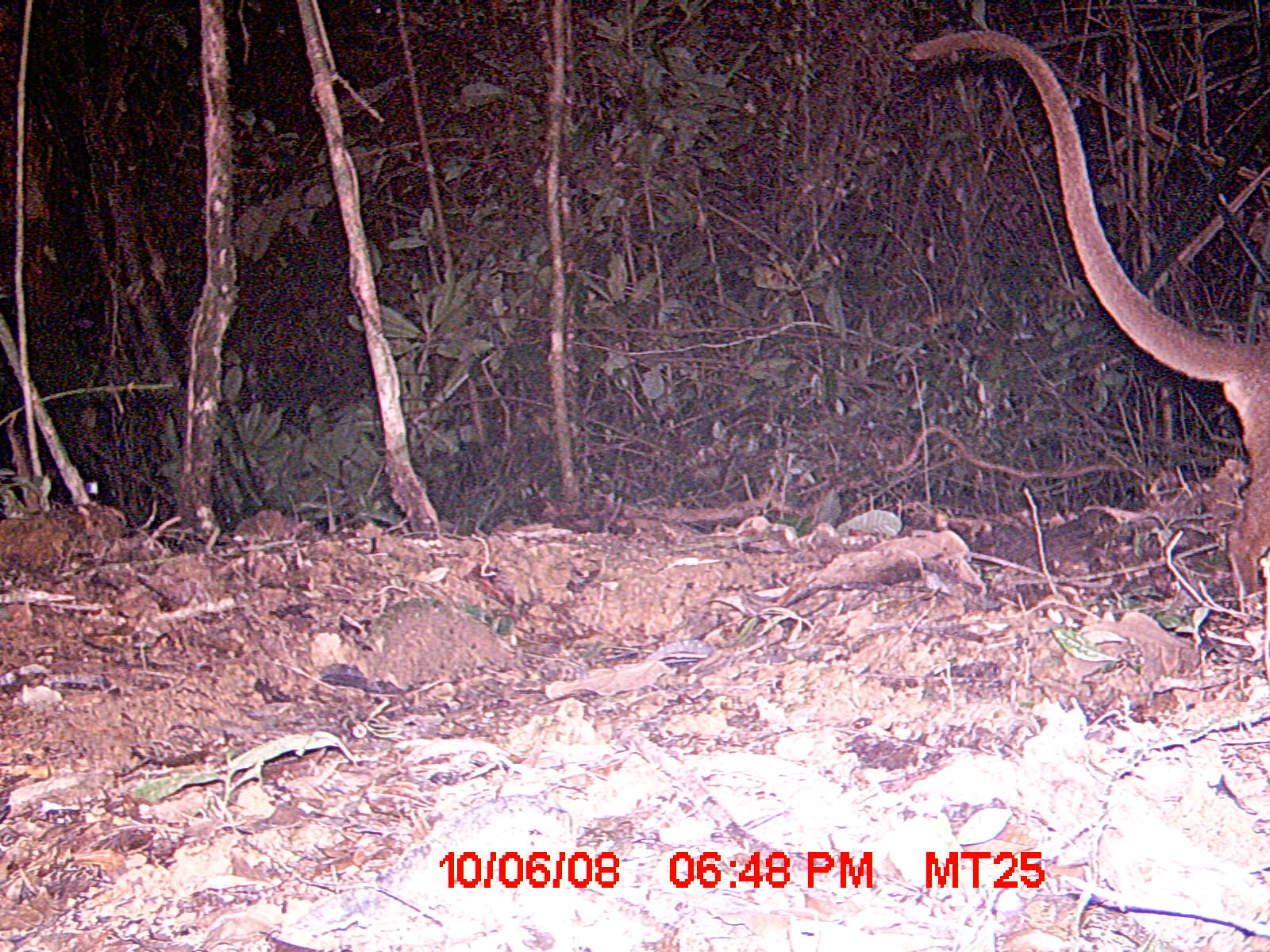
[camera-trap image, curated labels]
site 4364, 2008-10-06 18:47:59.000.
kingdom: Animalia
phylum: Chordata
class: Mammalia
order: Carnivora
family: Eupleridae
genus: Cryptoprocta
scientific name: Cryptoprocta ferox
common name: fossa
Cryptoprocta ferox (fossa), count 1.